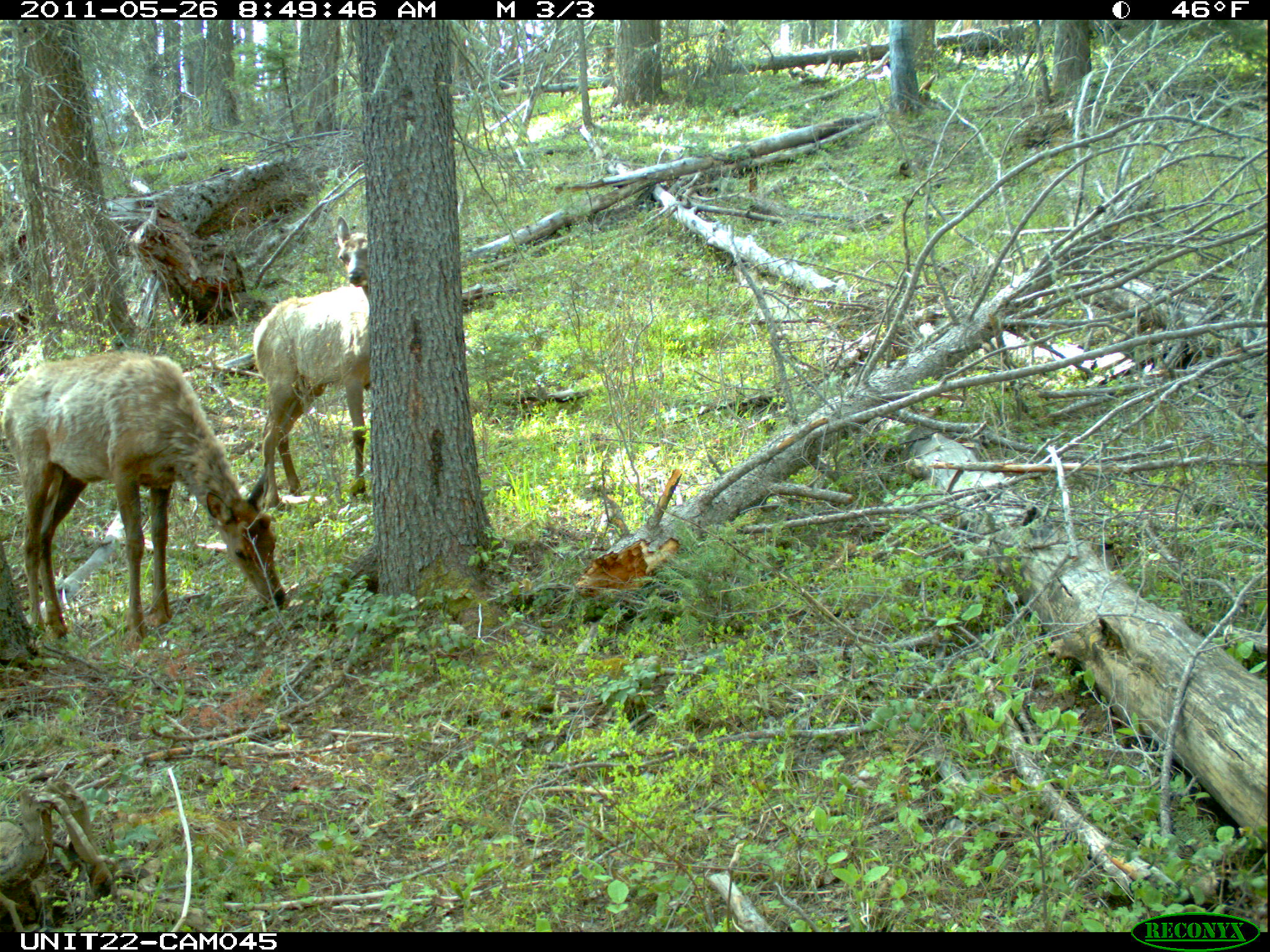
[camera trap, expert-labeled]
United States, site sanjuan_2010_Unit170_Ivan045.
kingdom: Animalia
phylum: Chordata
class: Mammalia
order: Artiodactyla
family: Cervidae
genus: Cervus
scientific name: Cervus elaphus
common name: red deer